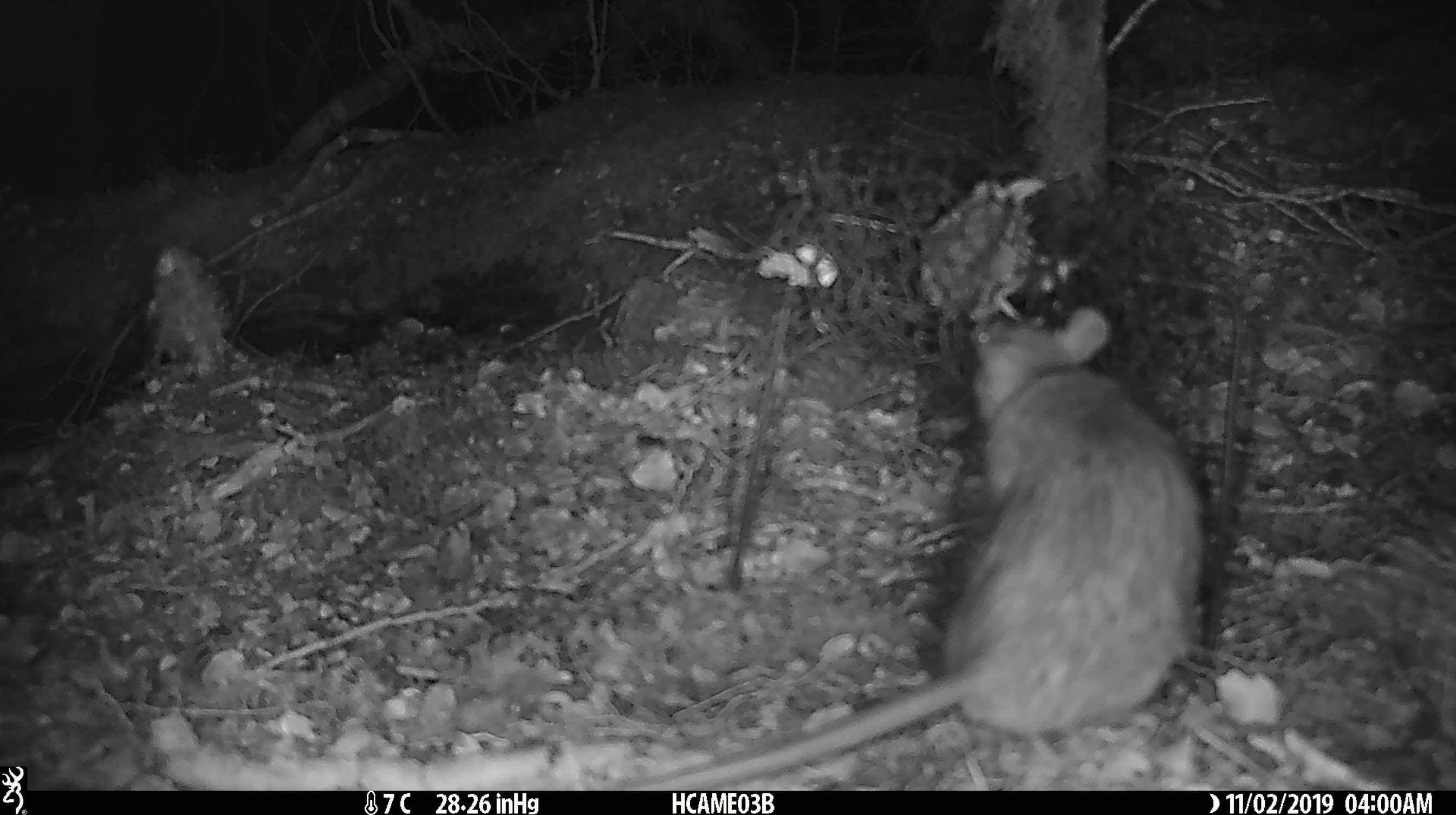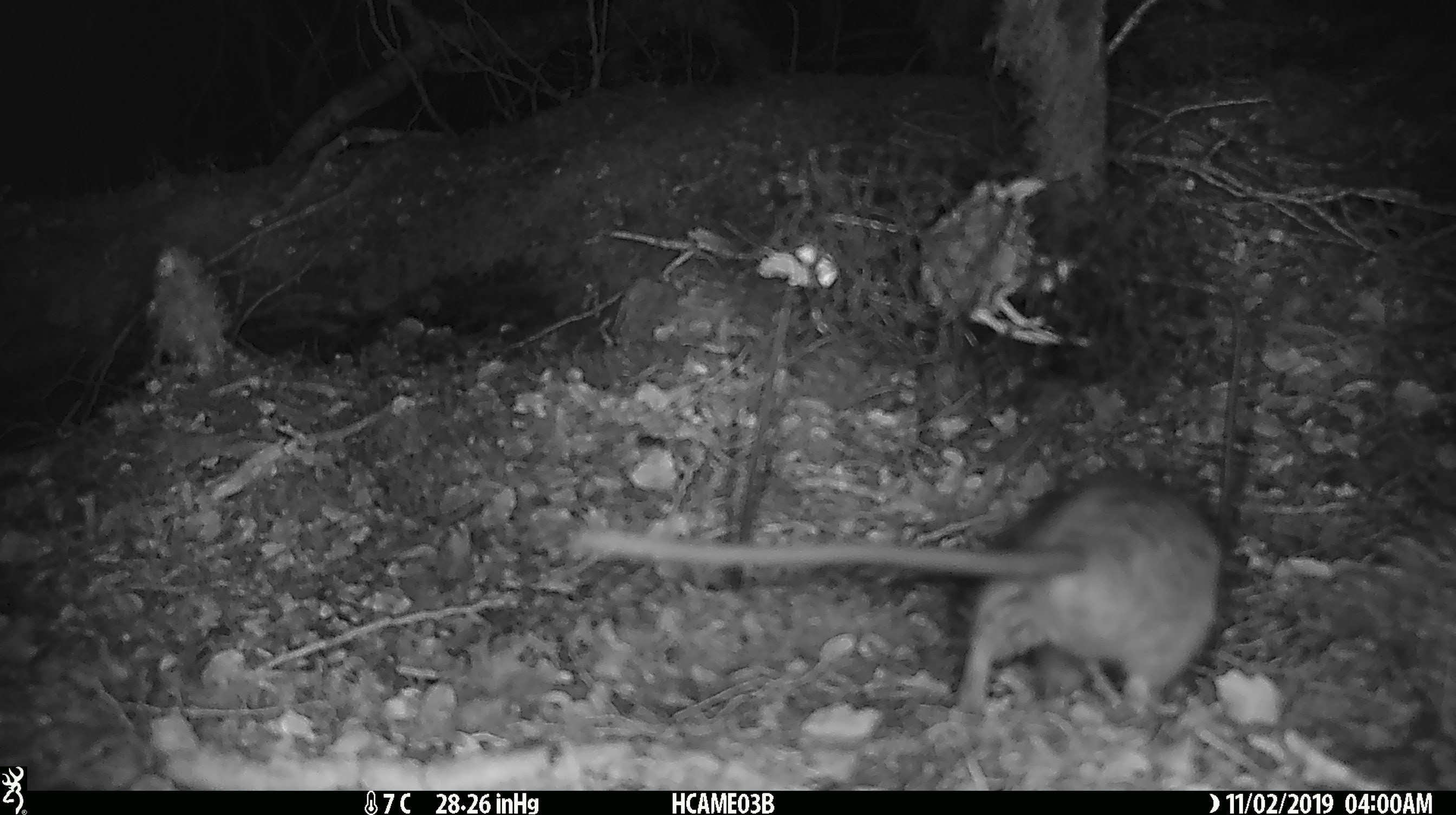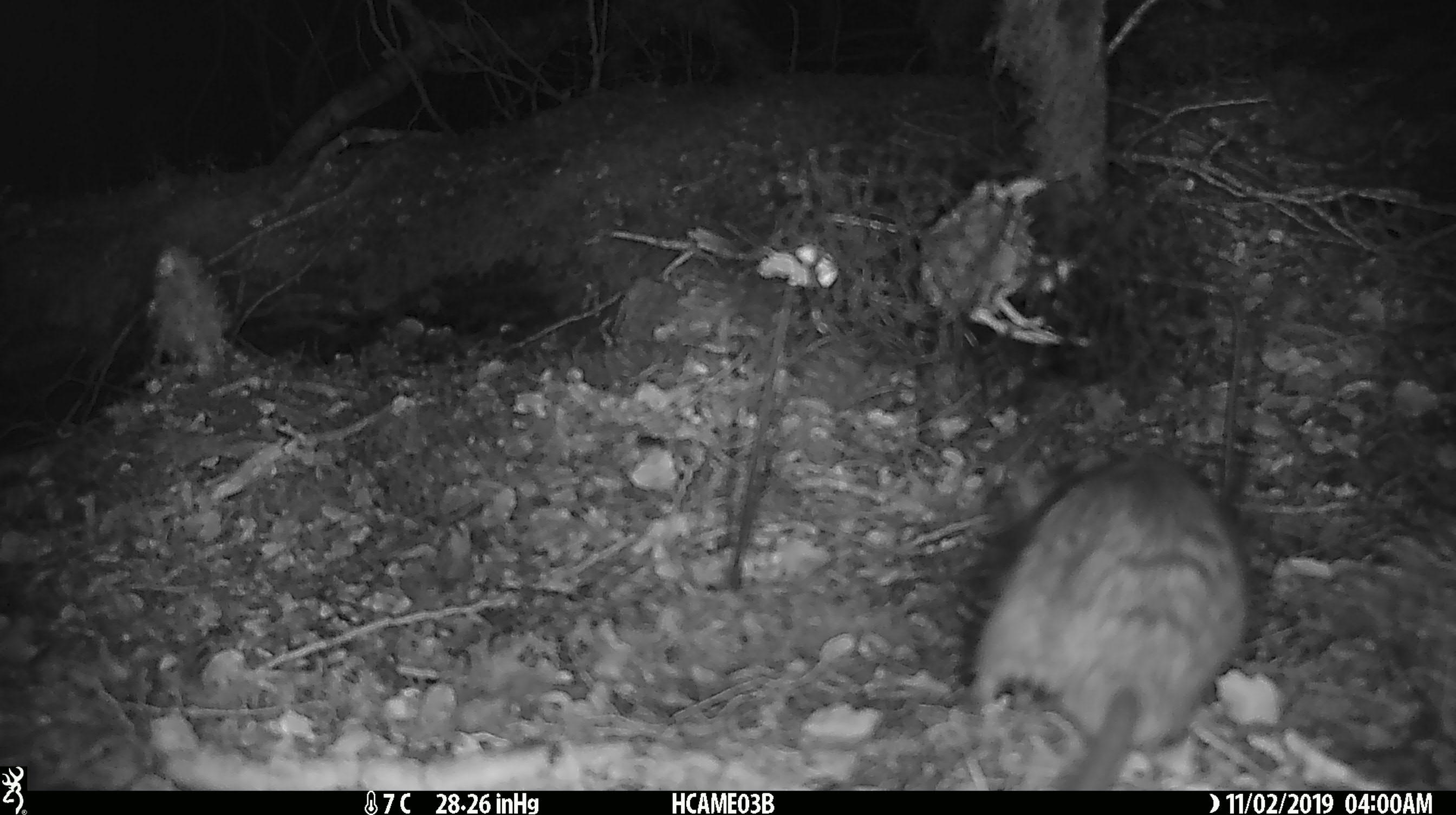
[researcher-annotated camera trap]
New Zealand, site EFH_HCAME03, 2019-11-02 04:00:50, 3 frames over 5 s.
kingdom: Animalia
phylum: Chordata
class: Mammalia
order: Rodentia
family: Muridae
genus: Rattus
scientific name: Rattus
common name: rat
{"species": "rat (Rattus)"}